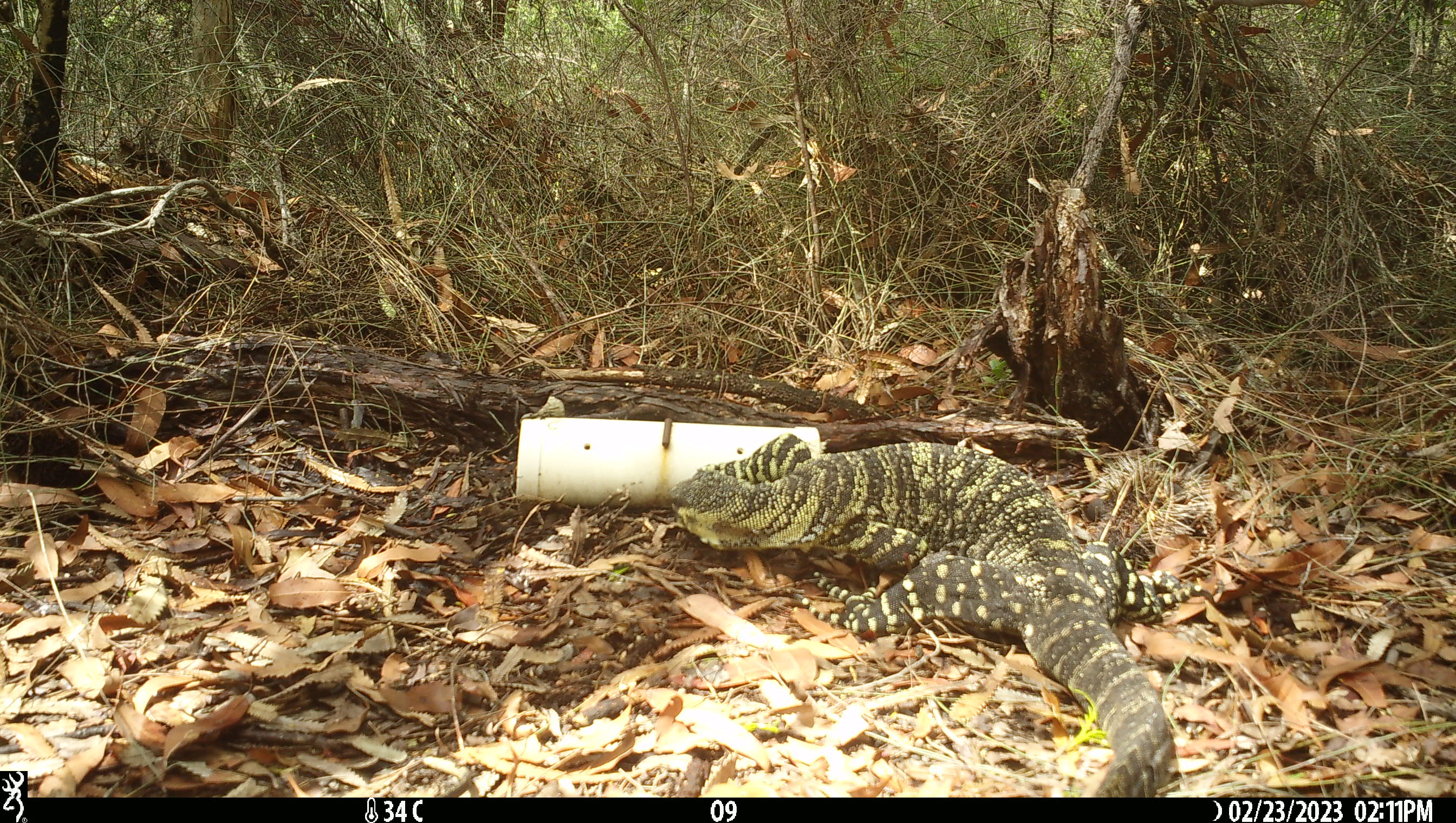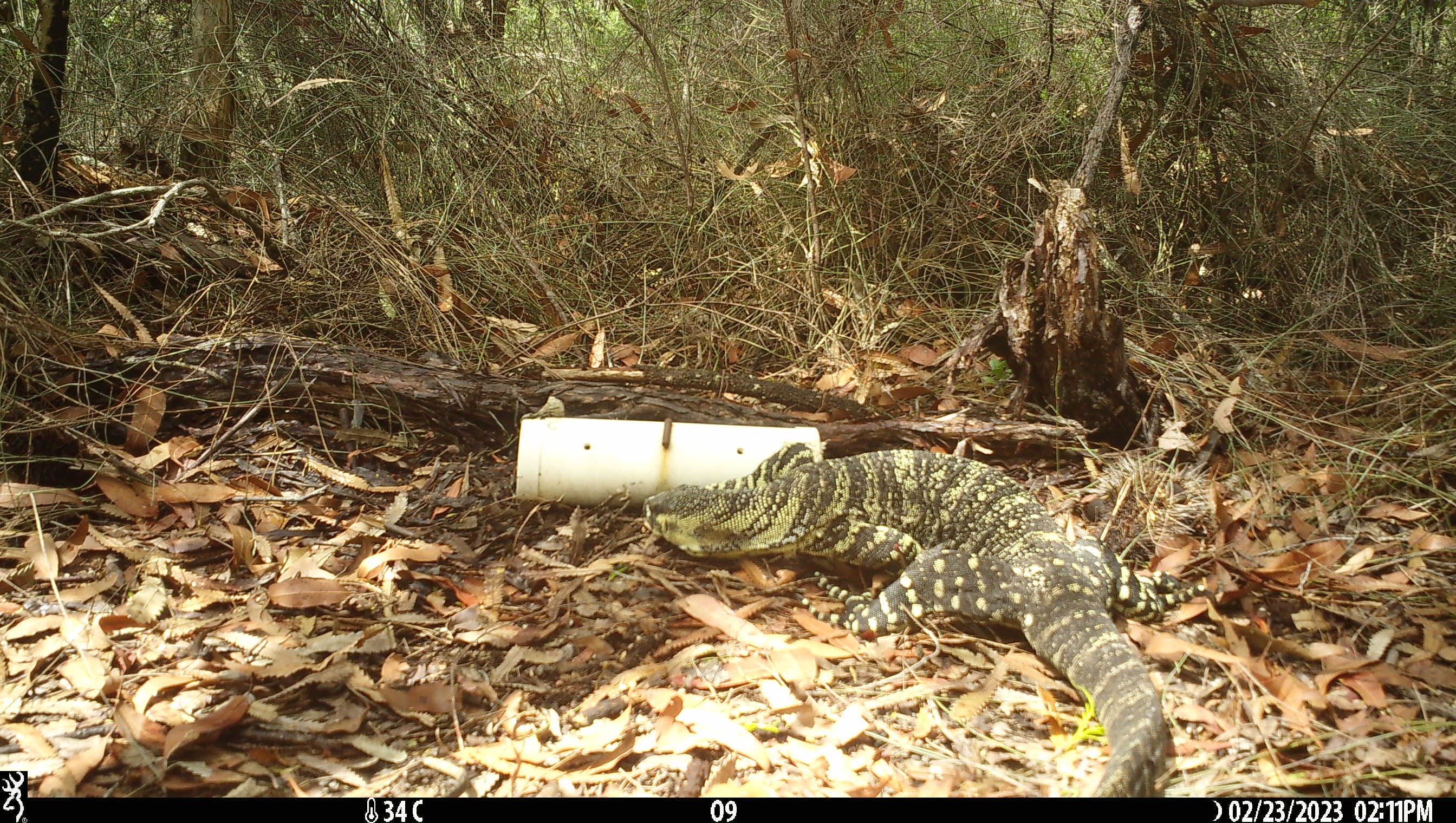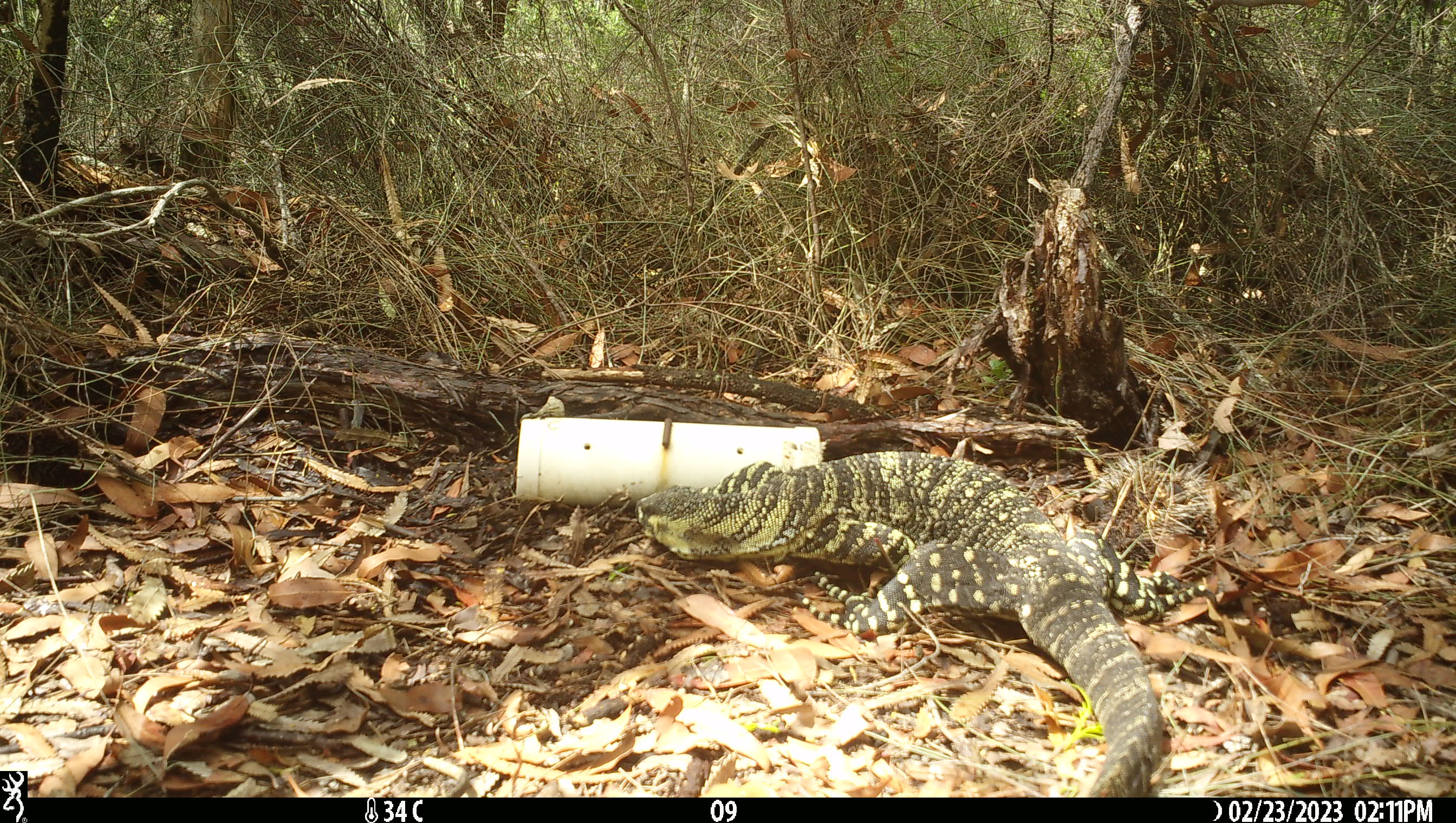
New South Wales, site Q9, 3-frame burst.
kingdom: Animalia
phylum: Chordata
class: Reptilia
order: Squamata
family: Varanidae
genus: Varanus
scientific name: Varanus varius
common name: lace monitor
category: goanna